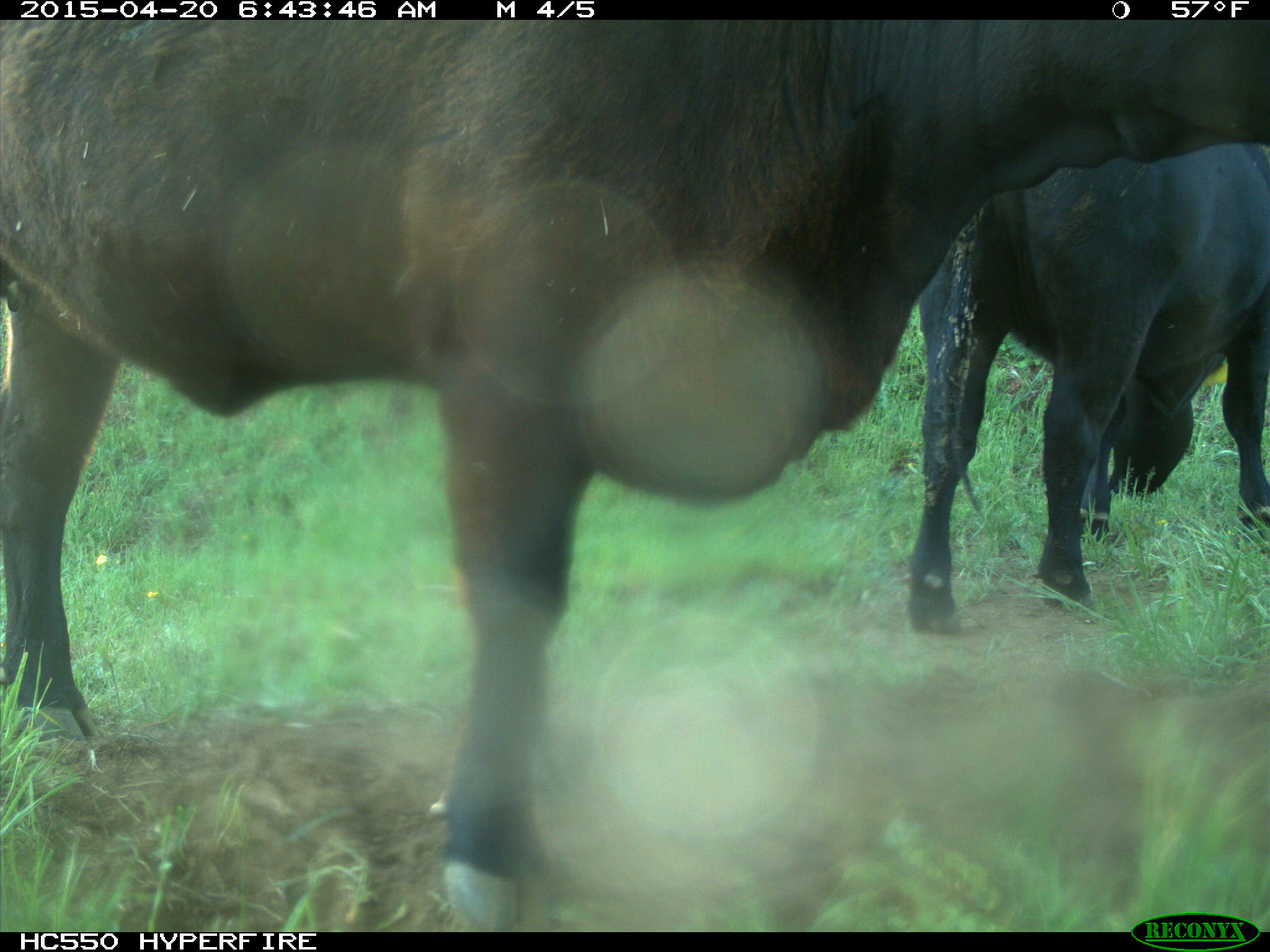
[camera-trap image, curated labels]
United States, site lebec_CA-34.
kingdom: Animalia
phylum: Chordata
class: Mammalia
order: Artiodactyla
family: Bovidae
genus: Bos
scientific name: Bos taurus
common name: domestic cow